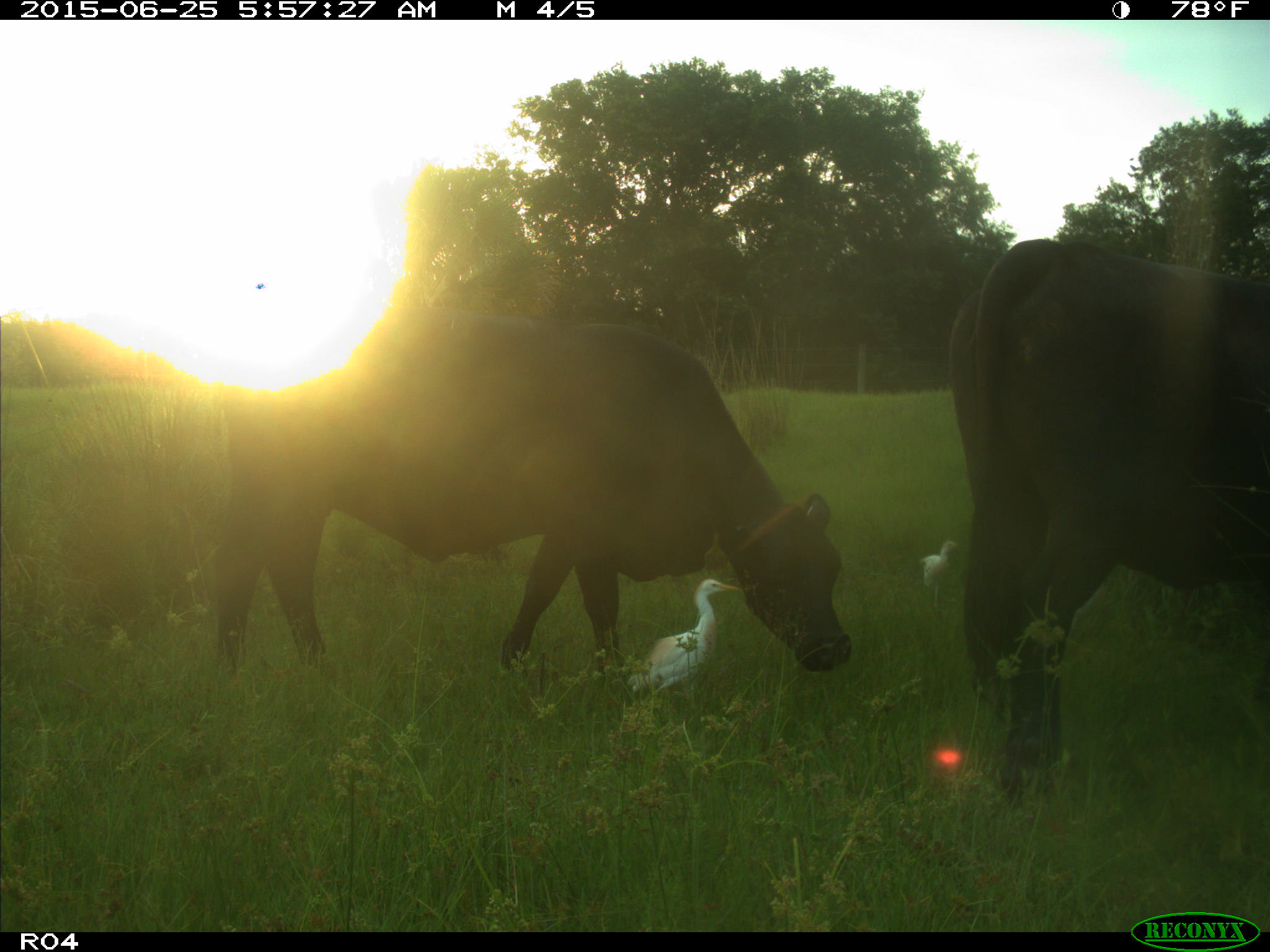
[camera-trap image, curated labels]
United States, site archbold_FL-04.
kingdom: Animalia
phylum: Chordata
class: Mammalia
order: Artiodactyla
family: Bovidae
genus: Bos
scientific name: Bos taurus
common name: domestic cow